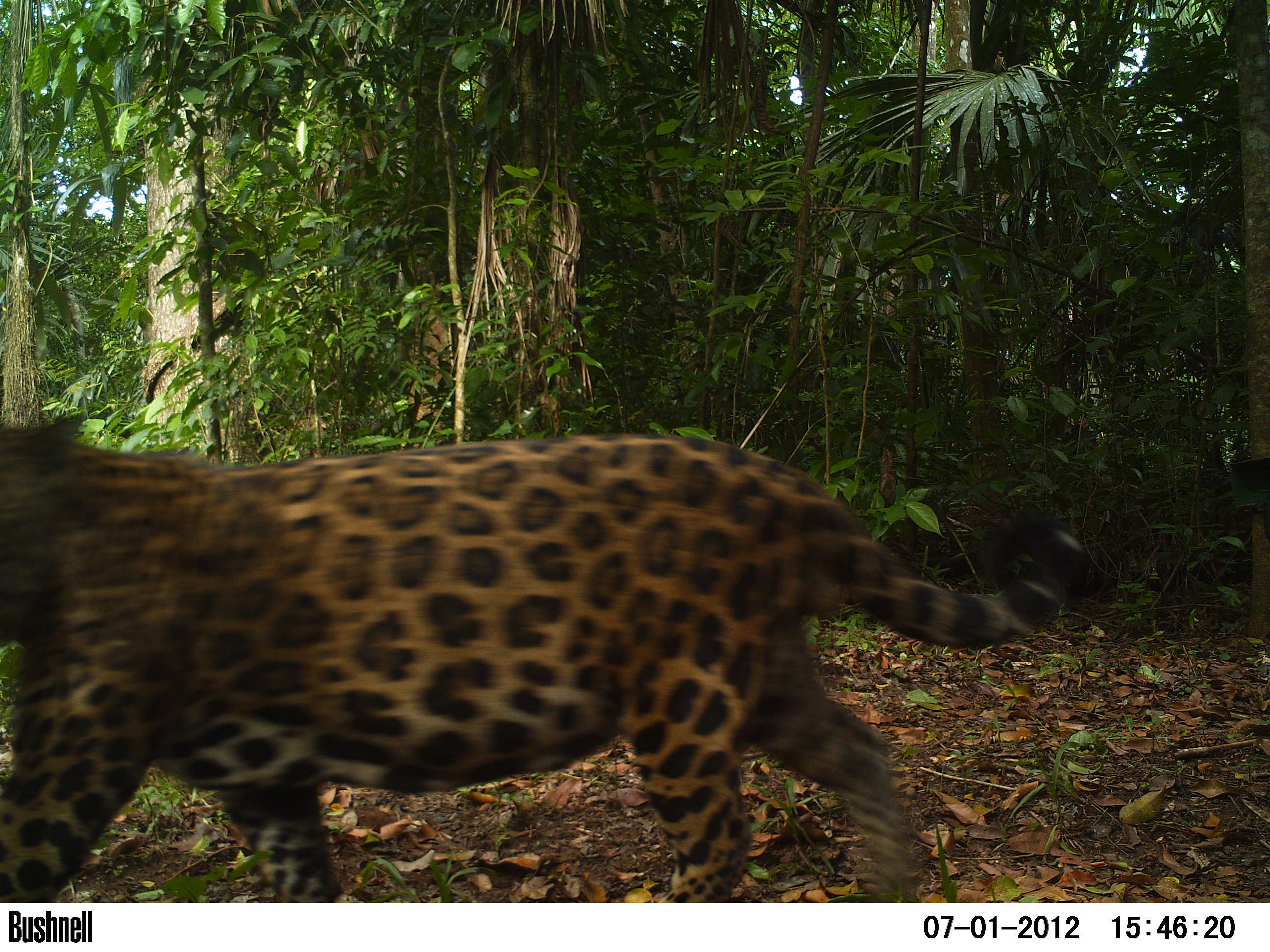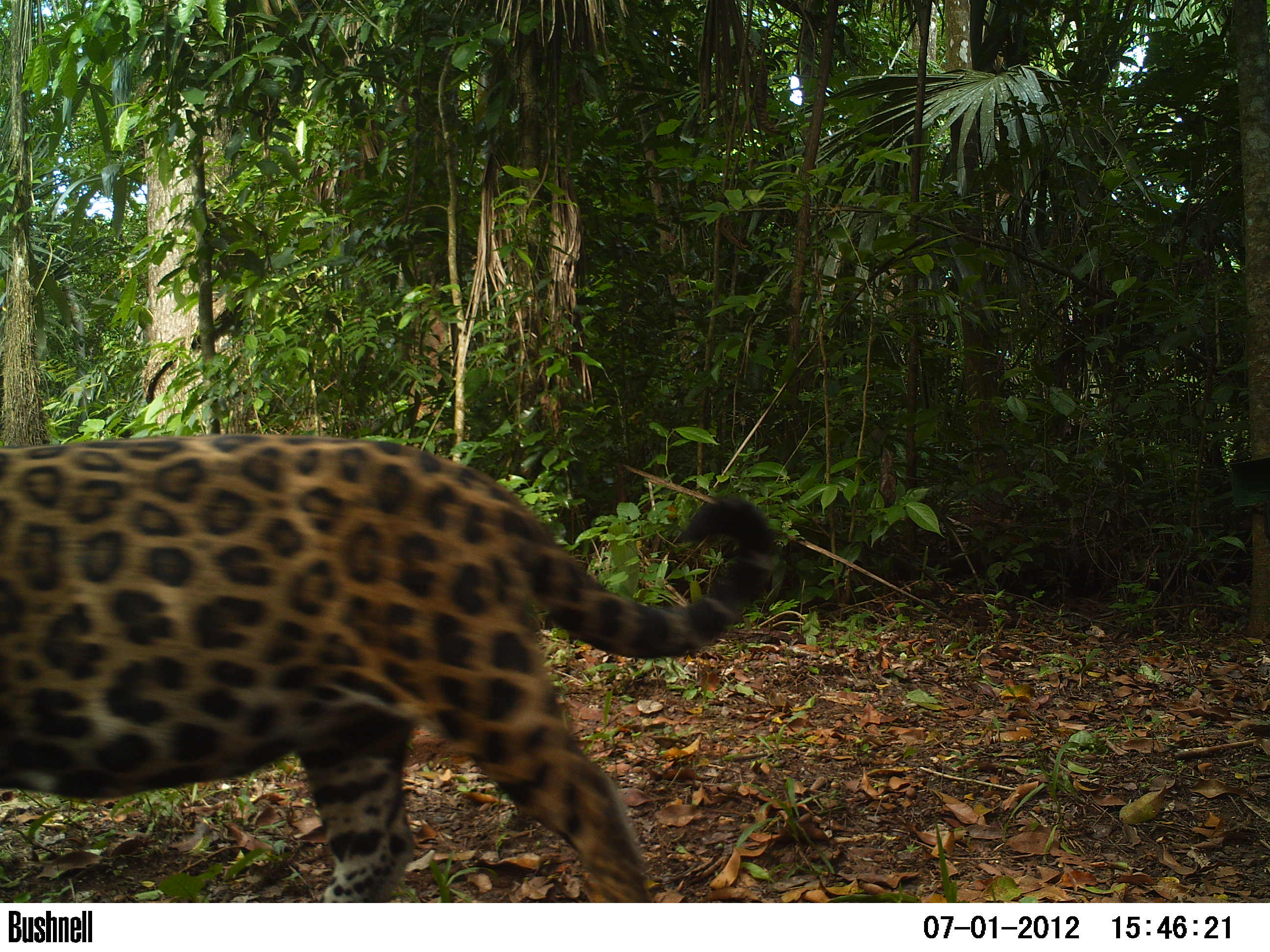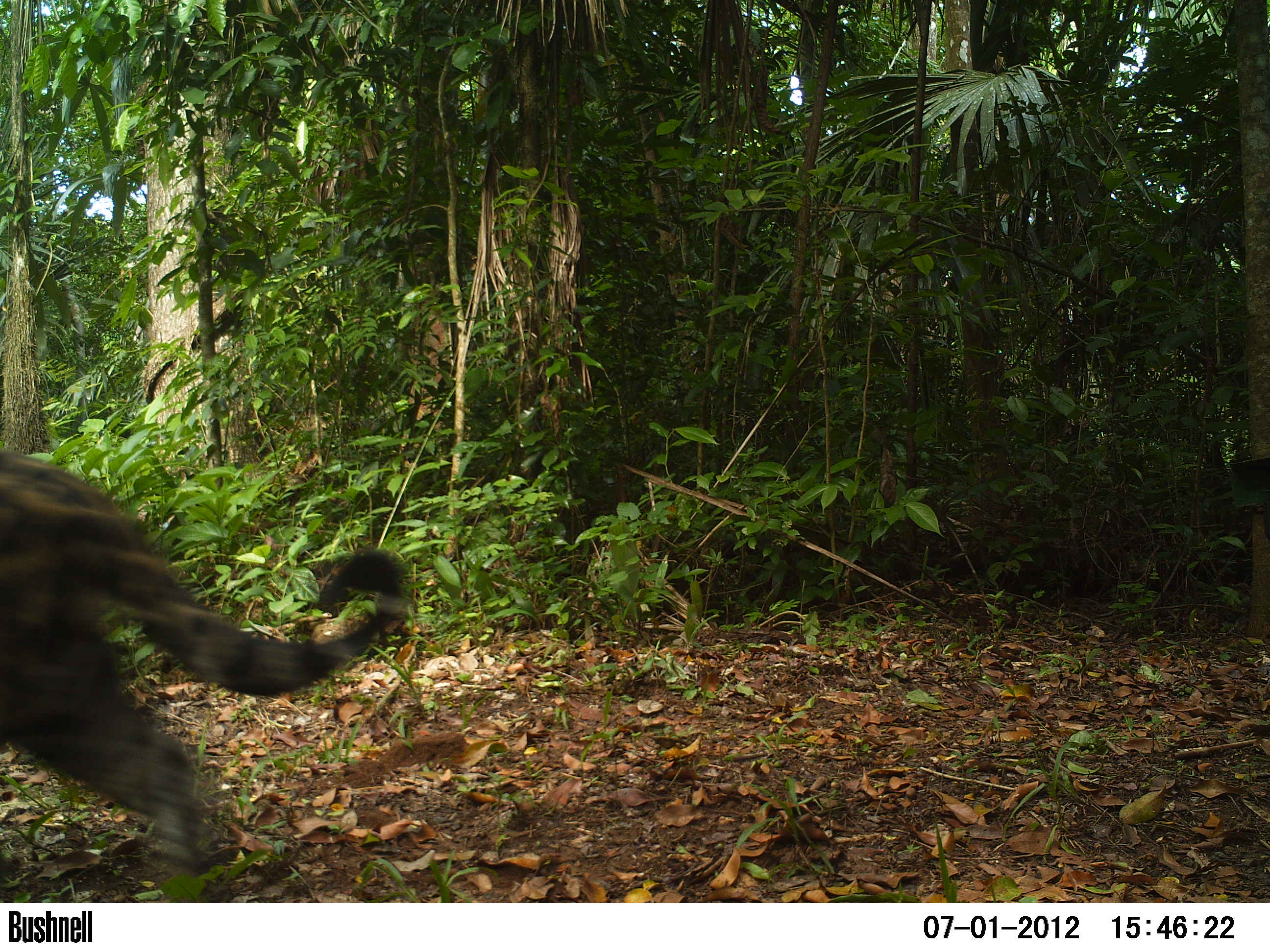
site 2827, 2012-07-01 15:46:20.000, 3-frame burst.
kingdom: Animalia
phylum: Chordata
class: Mammalia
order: Carnivora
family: Felidae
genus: Panthera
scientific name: Panthera onca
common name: jaguar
Panthera onca (jaguar), count 1, age adult, sex male.